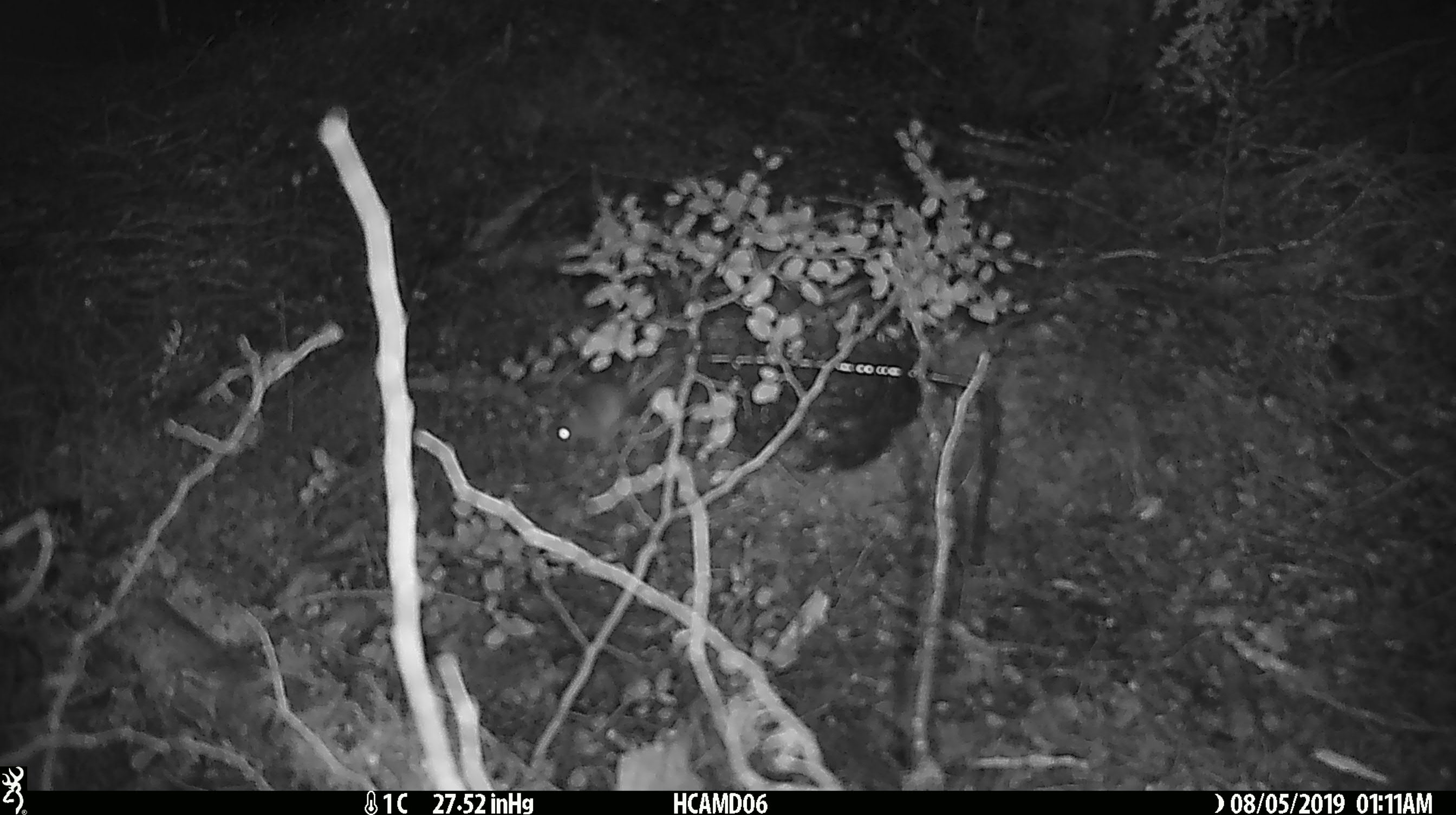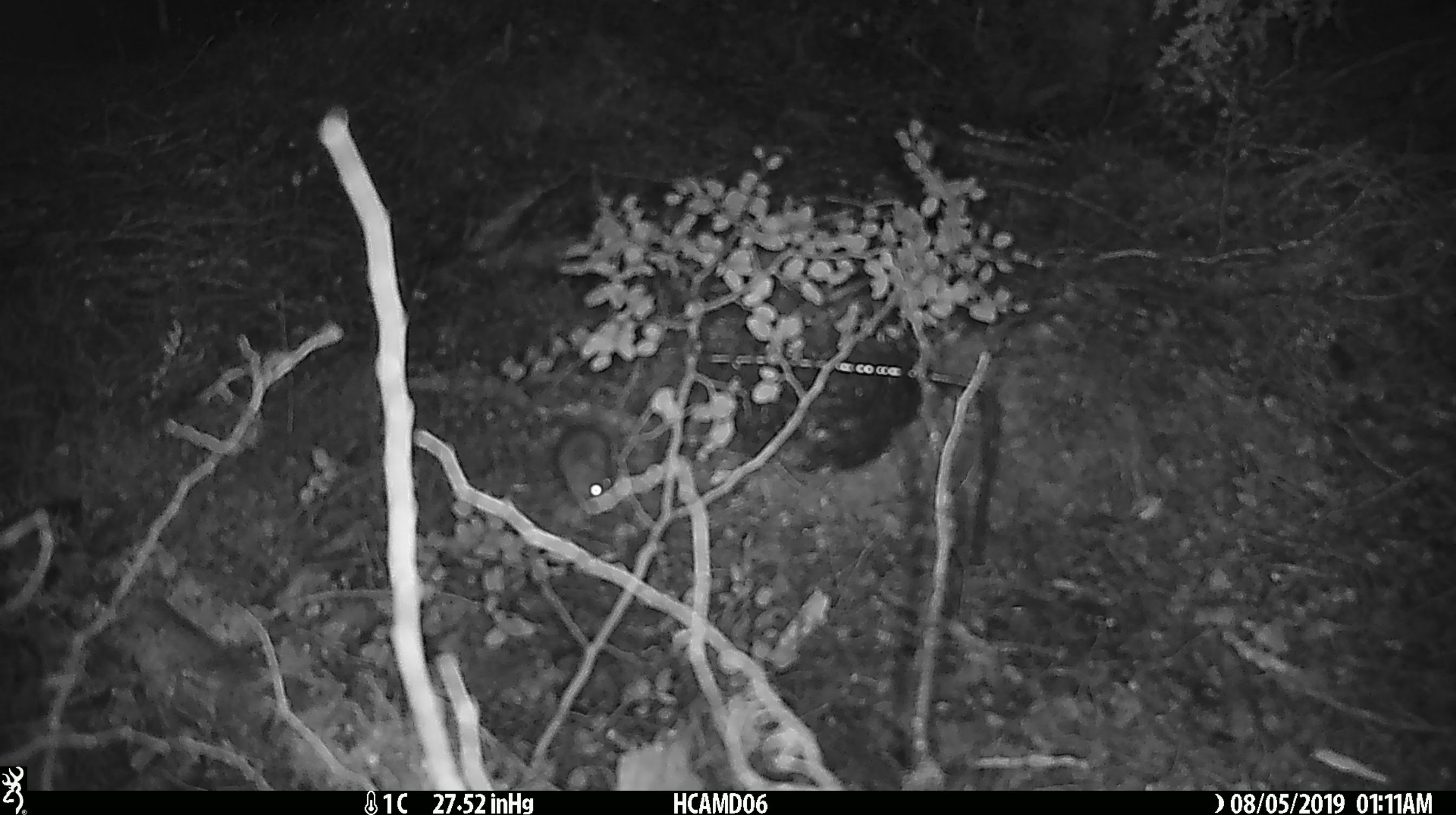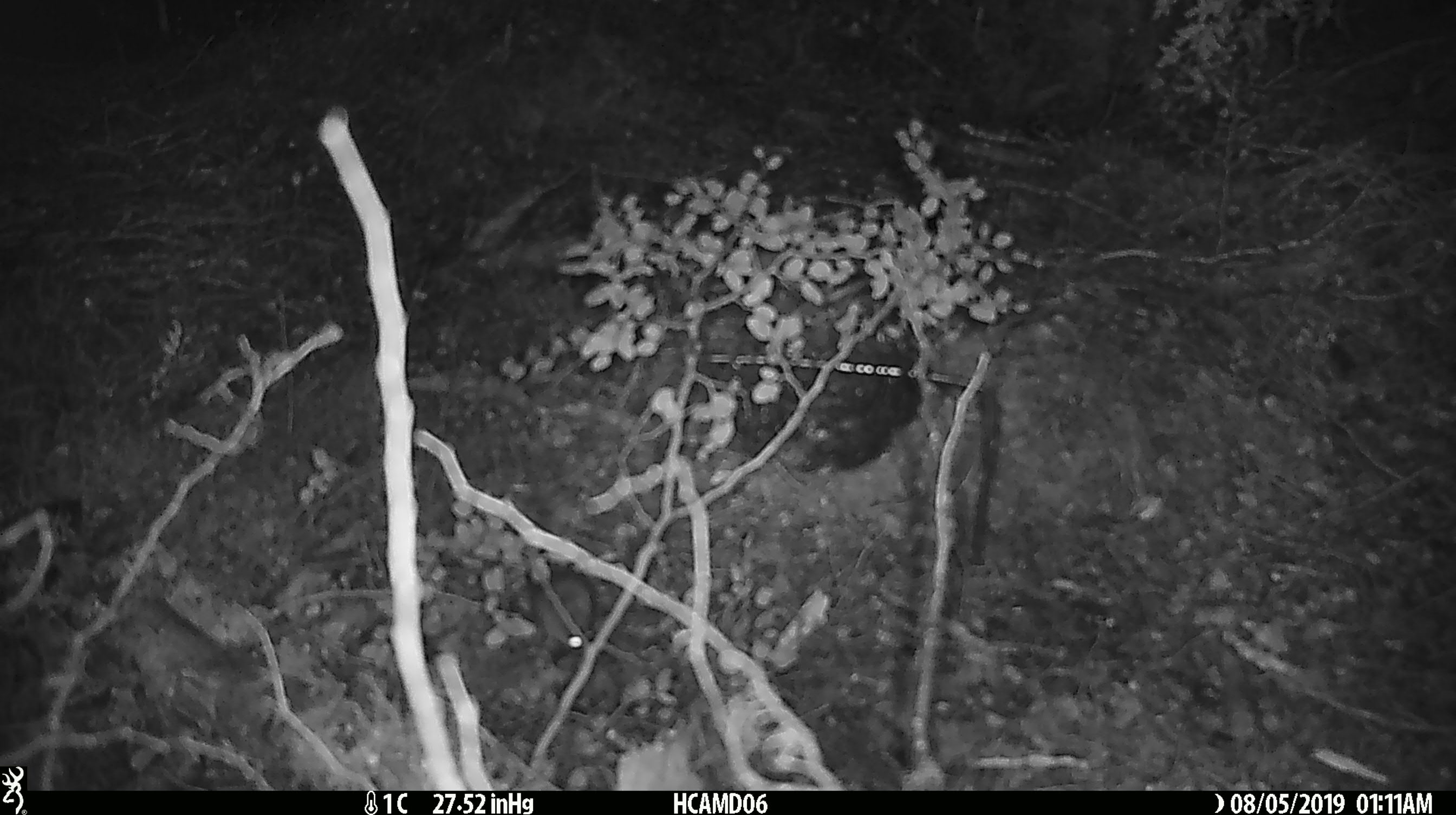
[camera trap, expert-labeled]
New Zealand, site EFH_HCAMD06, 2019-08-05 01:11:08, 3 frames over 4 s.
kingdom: Animalia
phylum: Chordata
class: Mammalia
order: Rodentia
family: Muridae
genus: Mus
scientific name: Mus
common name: mouse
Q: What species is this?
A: Mouse (Mus).